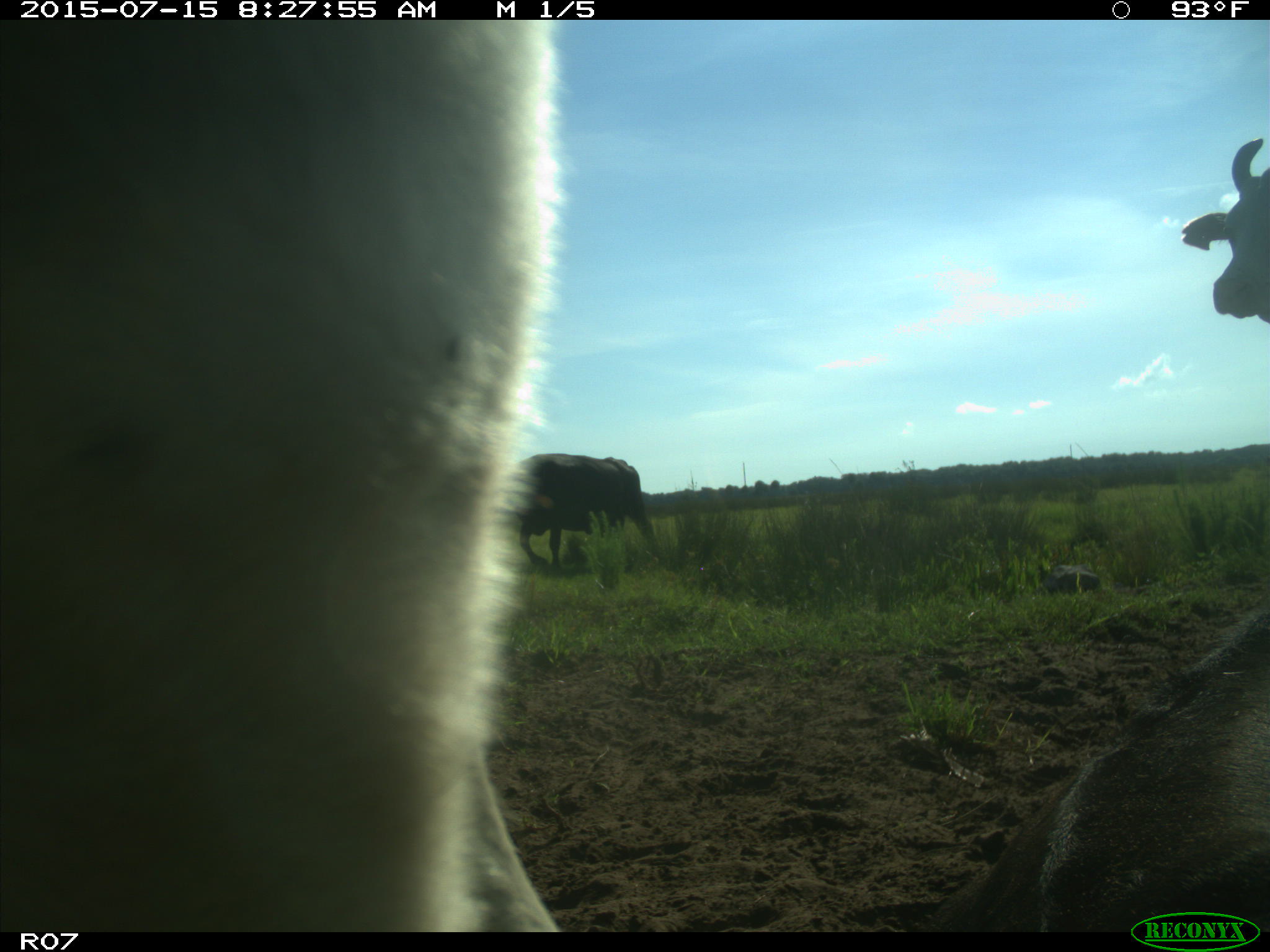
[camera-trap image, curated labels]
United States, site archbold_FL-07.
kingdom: Animalia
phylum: Chordata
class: Mammalia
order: Artiodactyla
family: Bovidae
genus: Bos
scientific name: Bos taurus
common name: domestic cow